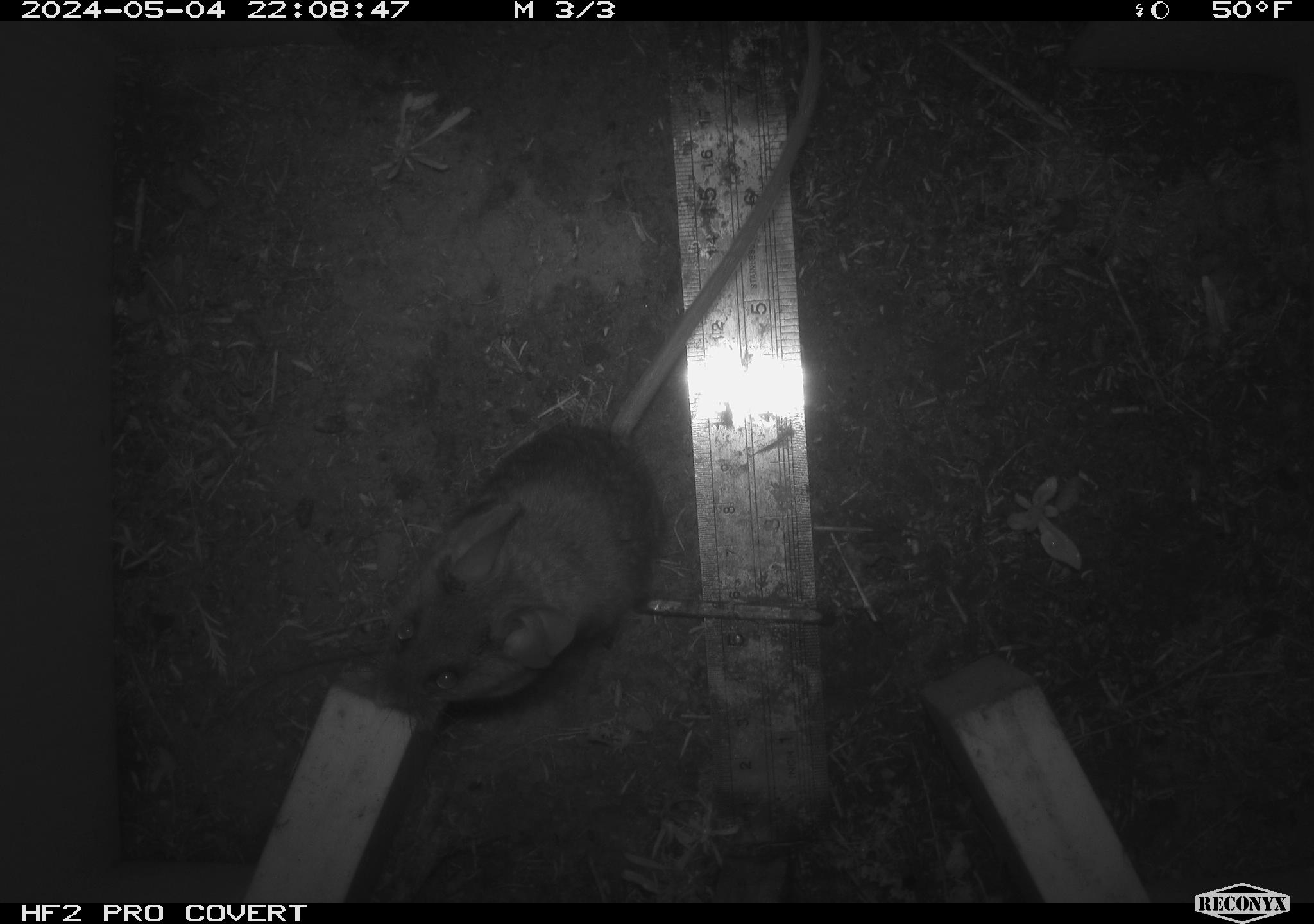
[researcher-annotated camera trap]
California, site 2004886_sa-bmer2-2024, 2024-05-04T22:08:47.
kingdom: Animalia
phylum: Chordata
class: Mammalia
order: Rodentia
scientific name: Rodentia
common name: mouse species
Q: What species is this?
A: Mouse species (Rodentia).